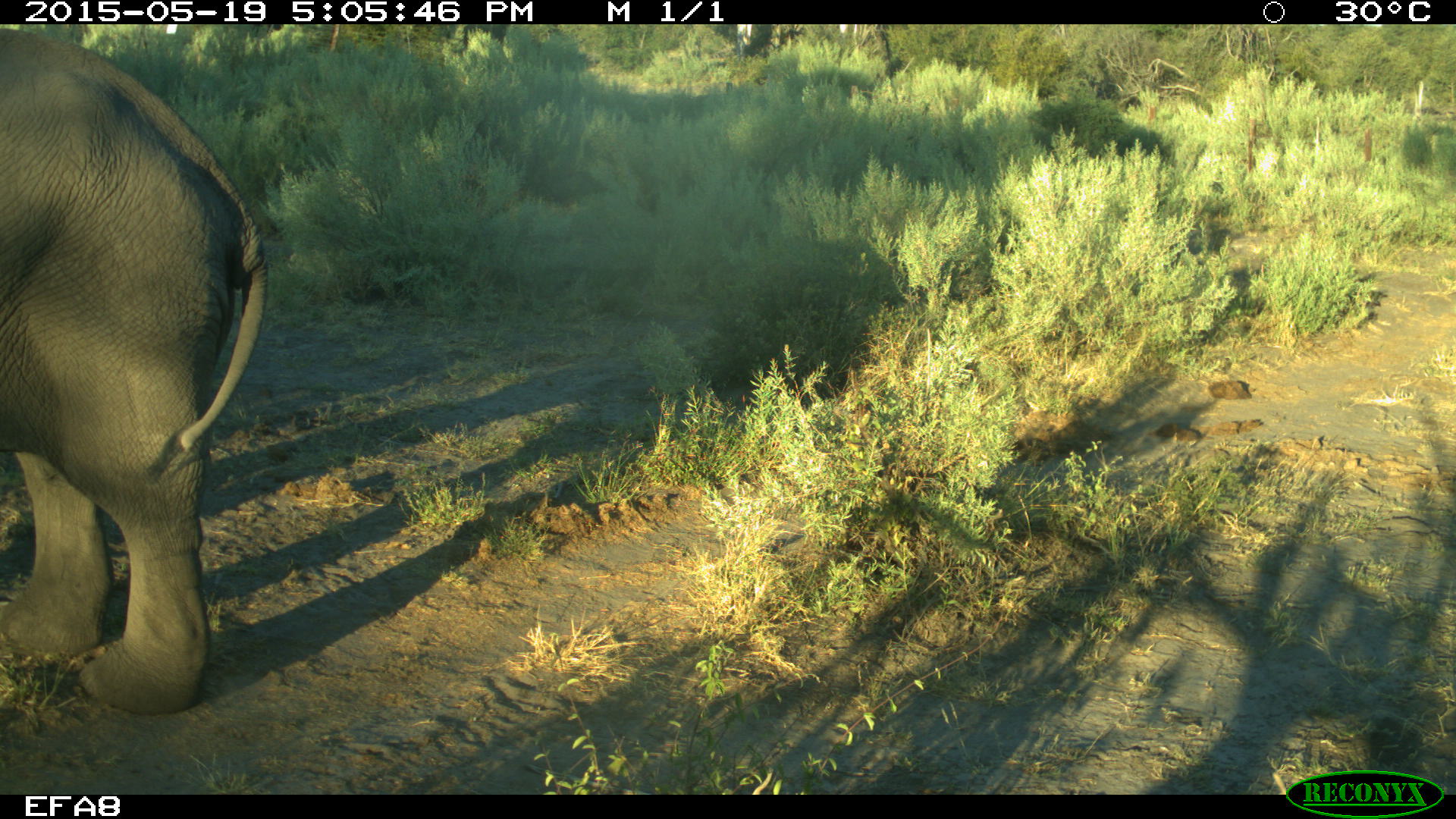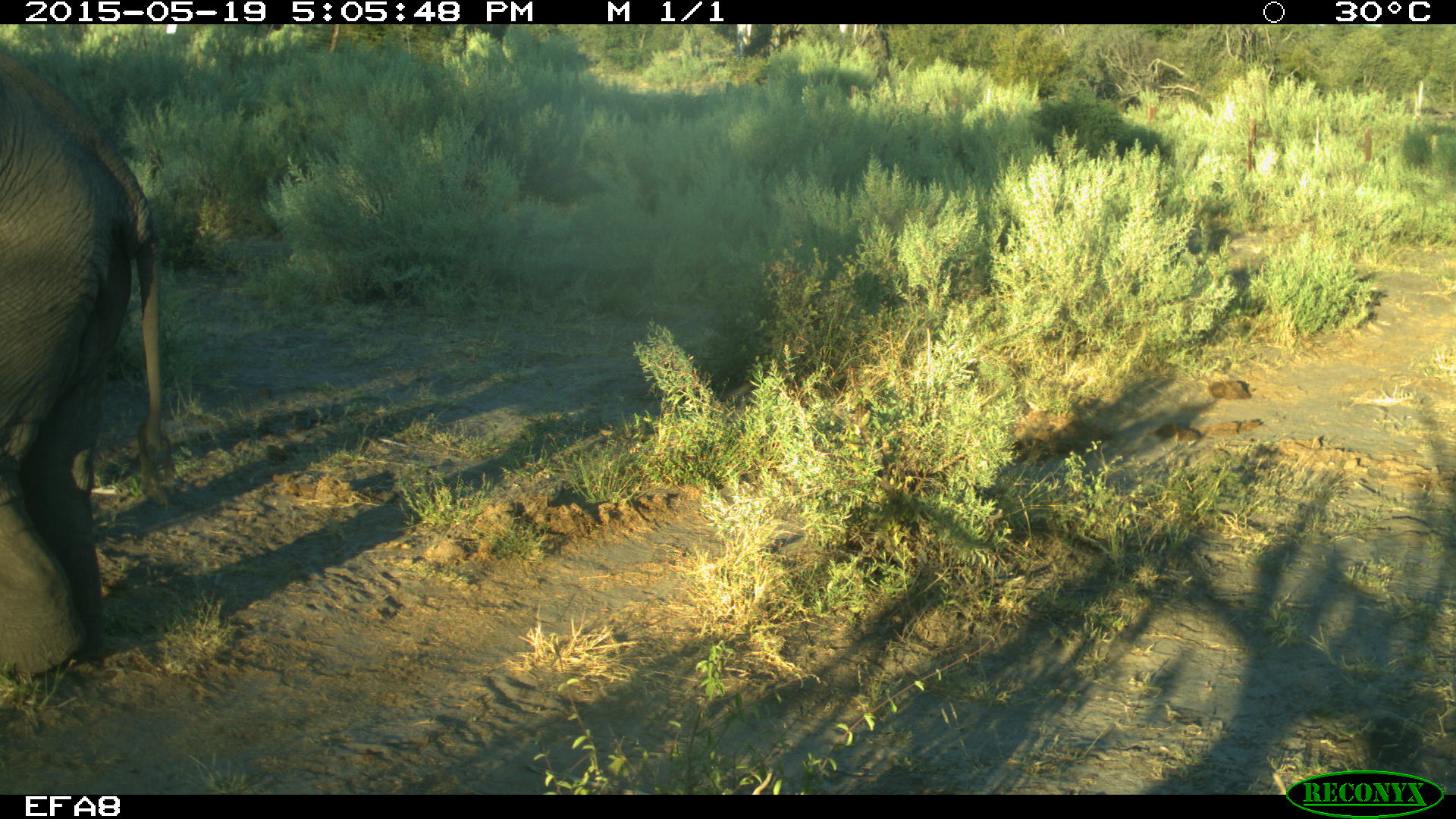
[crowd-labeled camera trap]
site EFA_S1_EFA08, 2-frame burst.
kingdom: Animalia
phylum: Chordata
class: Mammalia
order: Proboscidea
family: Elephantidae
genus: Loxodonta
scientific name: Loxodonta africana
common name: african bush elephant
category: elephant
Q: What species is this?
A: Elephant (african bush elephant) (Loxodonta africana).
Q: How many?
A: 1.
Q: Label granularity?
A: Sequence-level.